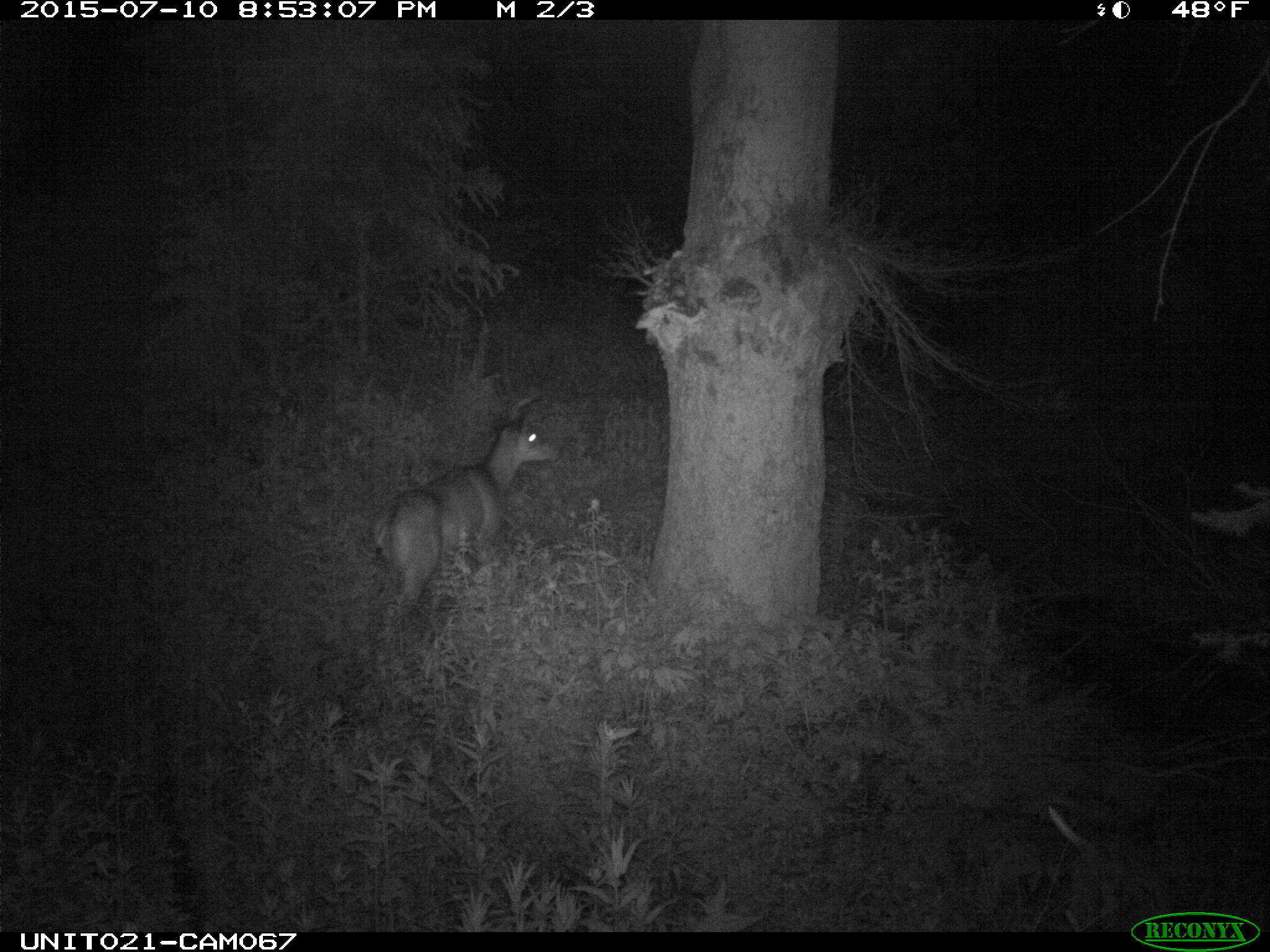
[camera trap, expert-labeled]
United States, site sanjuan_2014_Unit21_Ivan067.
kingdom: Animalia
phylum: Chordata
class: Mammalia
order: Artiodactyla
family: Cervidae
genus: Odocoileus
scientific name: Odocoileus hemionus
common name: mule deer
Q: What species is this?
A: Odocoileus hemionus (mule deer).